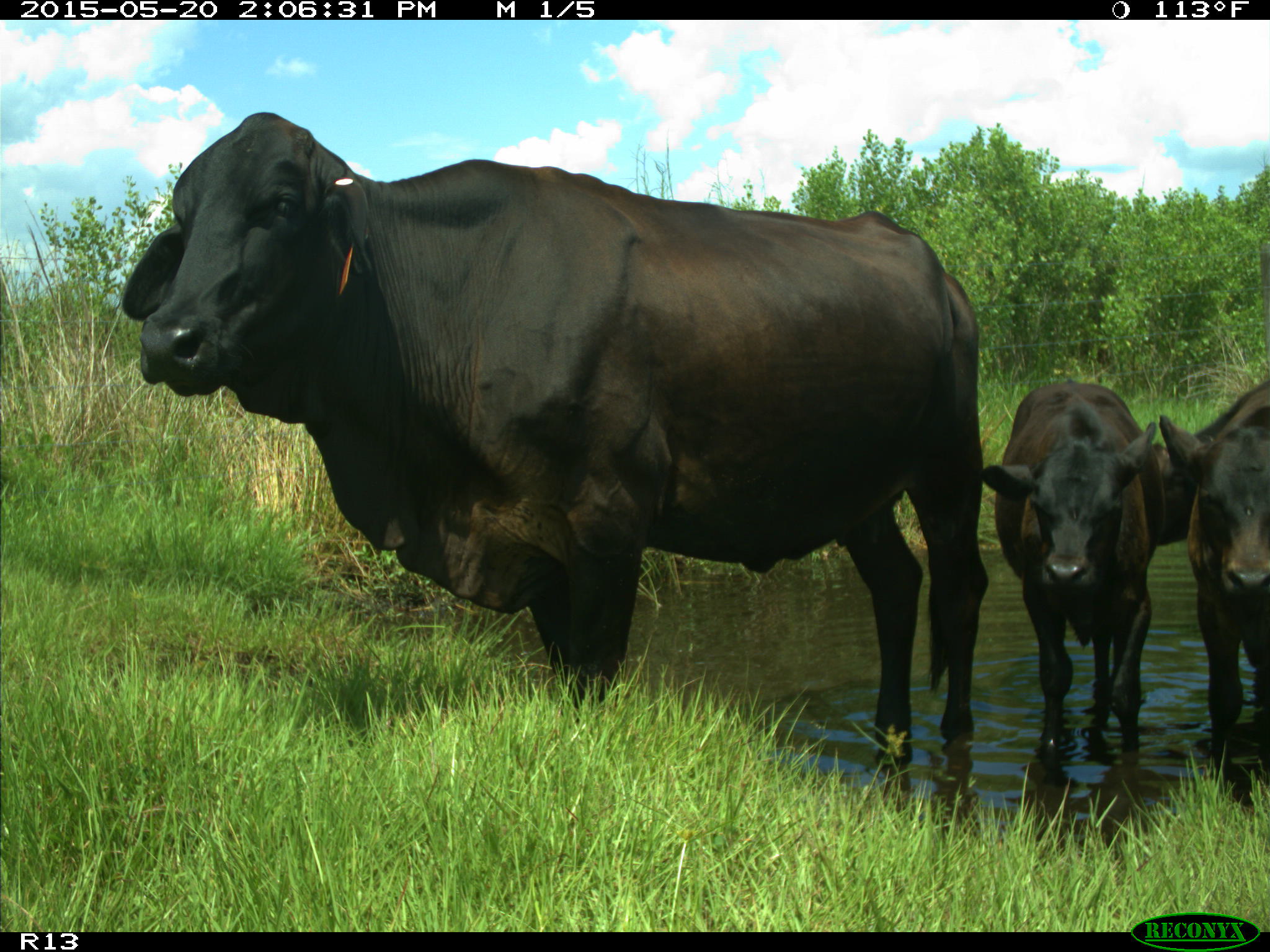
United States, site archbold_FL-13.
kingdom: Animalia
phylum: Chordata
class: Mammalia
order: Artiodactyla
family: Bovidae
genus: Bos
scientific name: Bos taurus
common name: domestic cow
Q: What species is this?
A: Bos taurus (domestic cow).